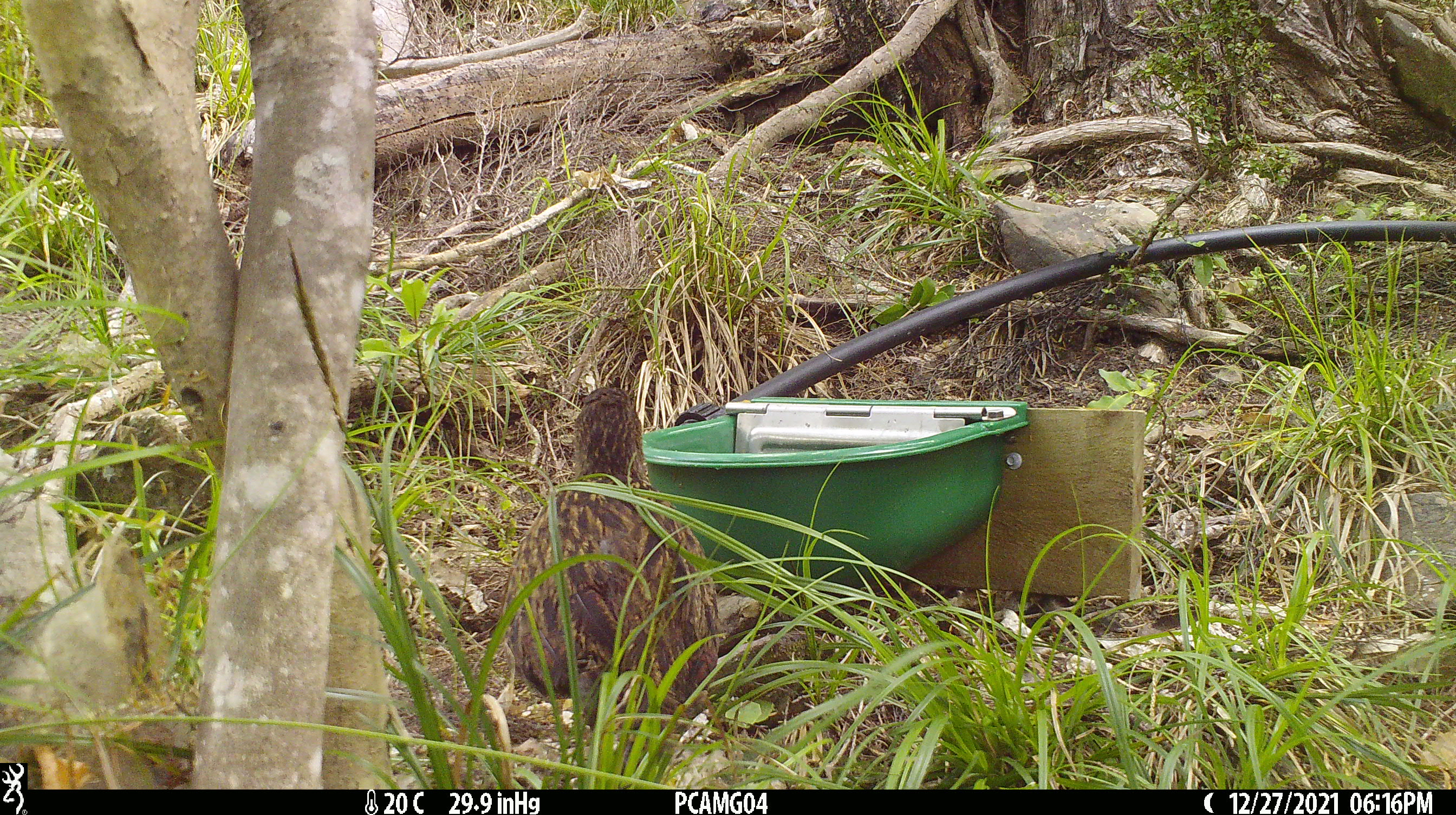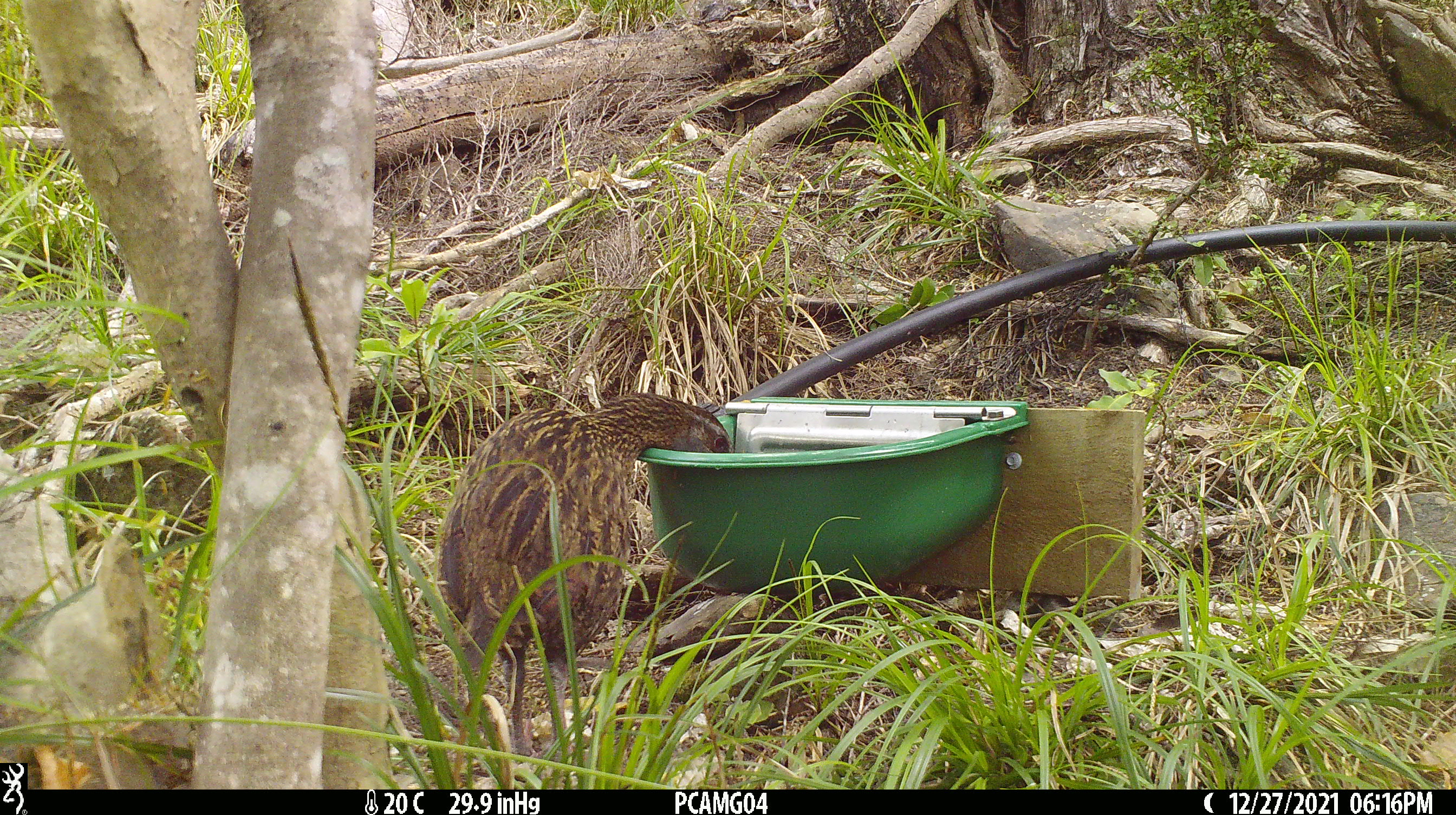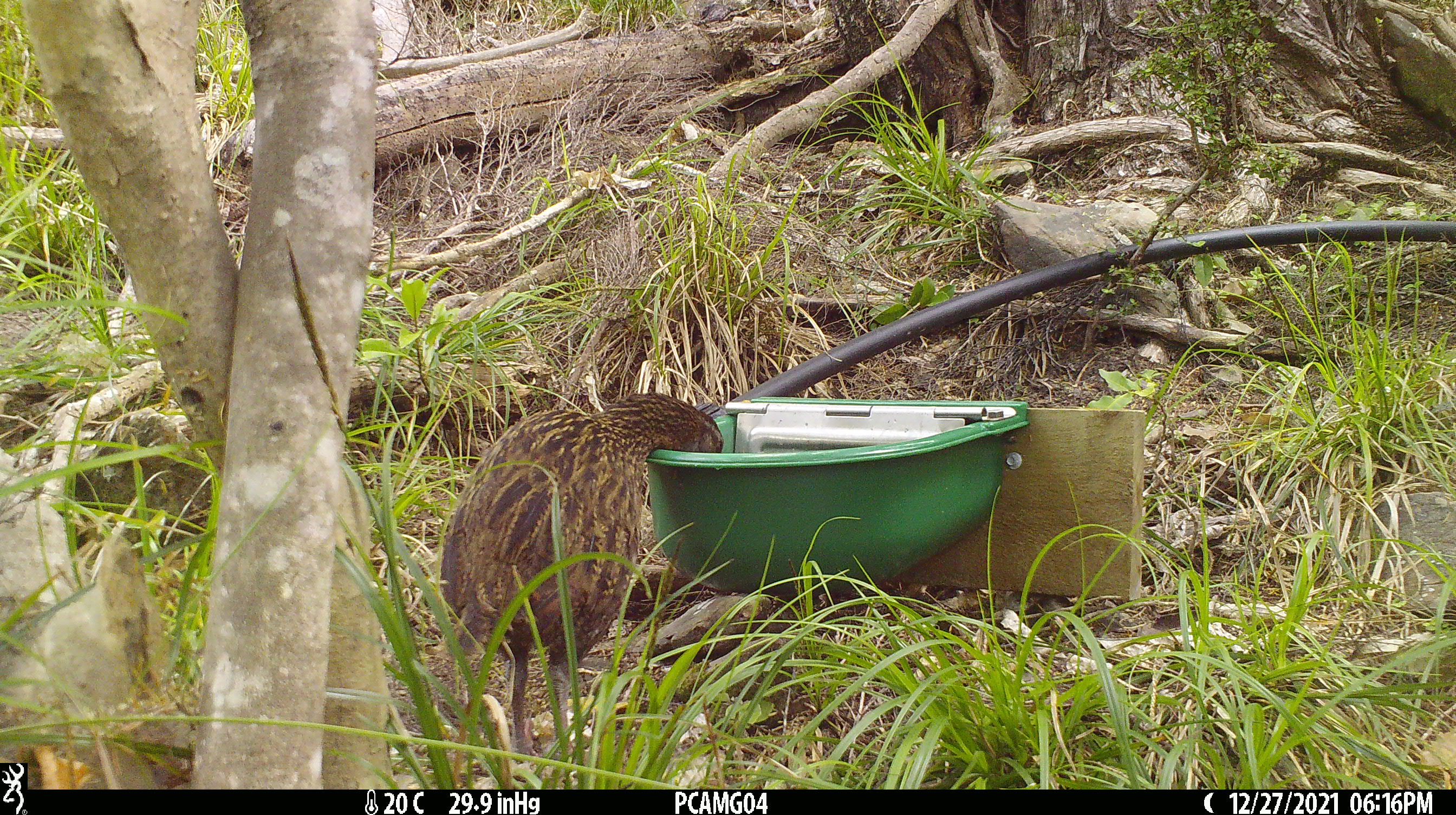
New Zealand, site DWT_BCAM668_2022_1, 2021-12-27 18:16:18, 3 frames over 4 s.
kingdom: Animalia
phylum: Chordata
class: Aves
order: Gruiformes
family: Rallidae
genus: Gallirallus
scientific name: Gallirallus australis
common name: weka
Weka (Gallirallus australis).